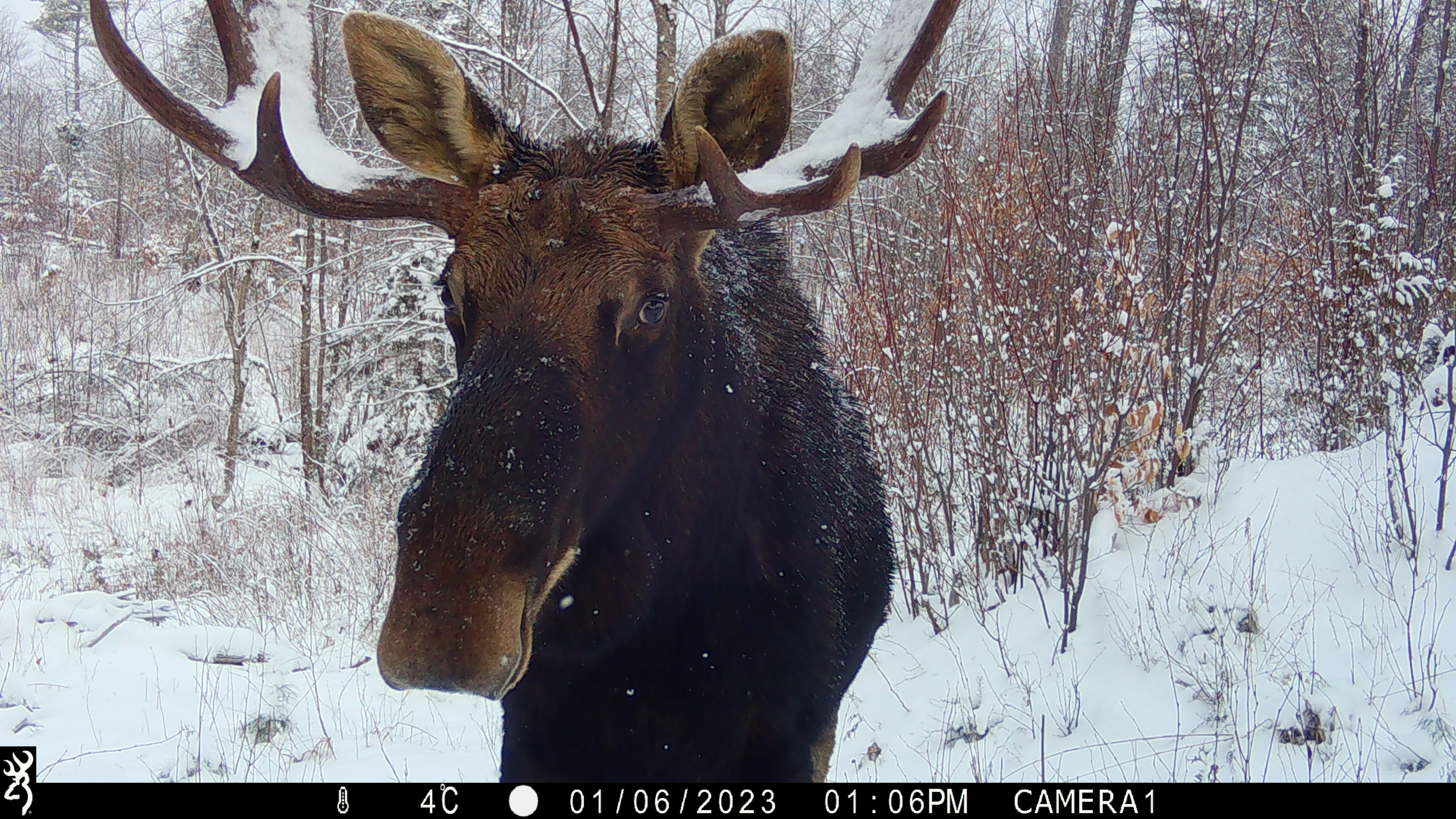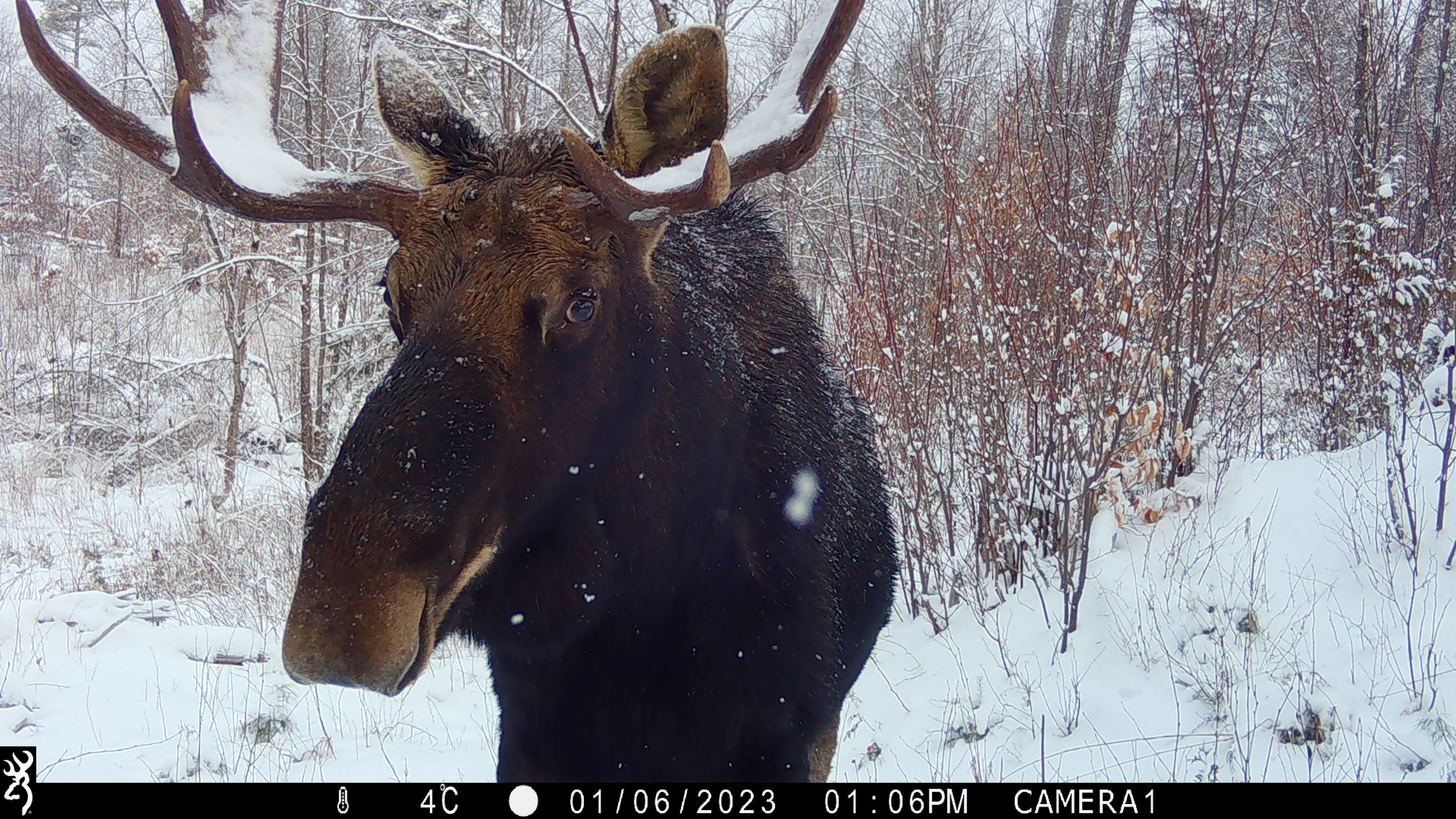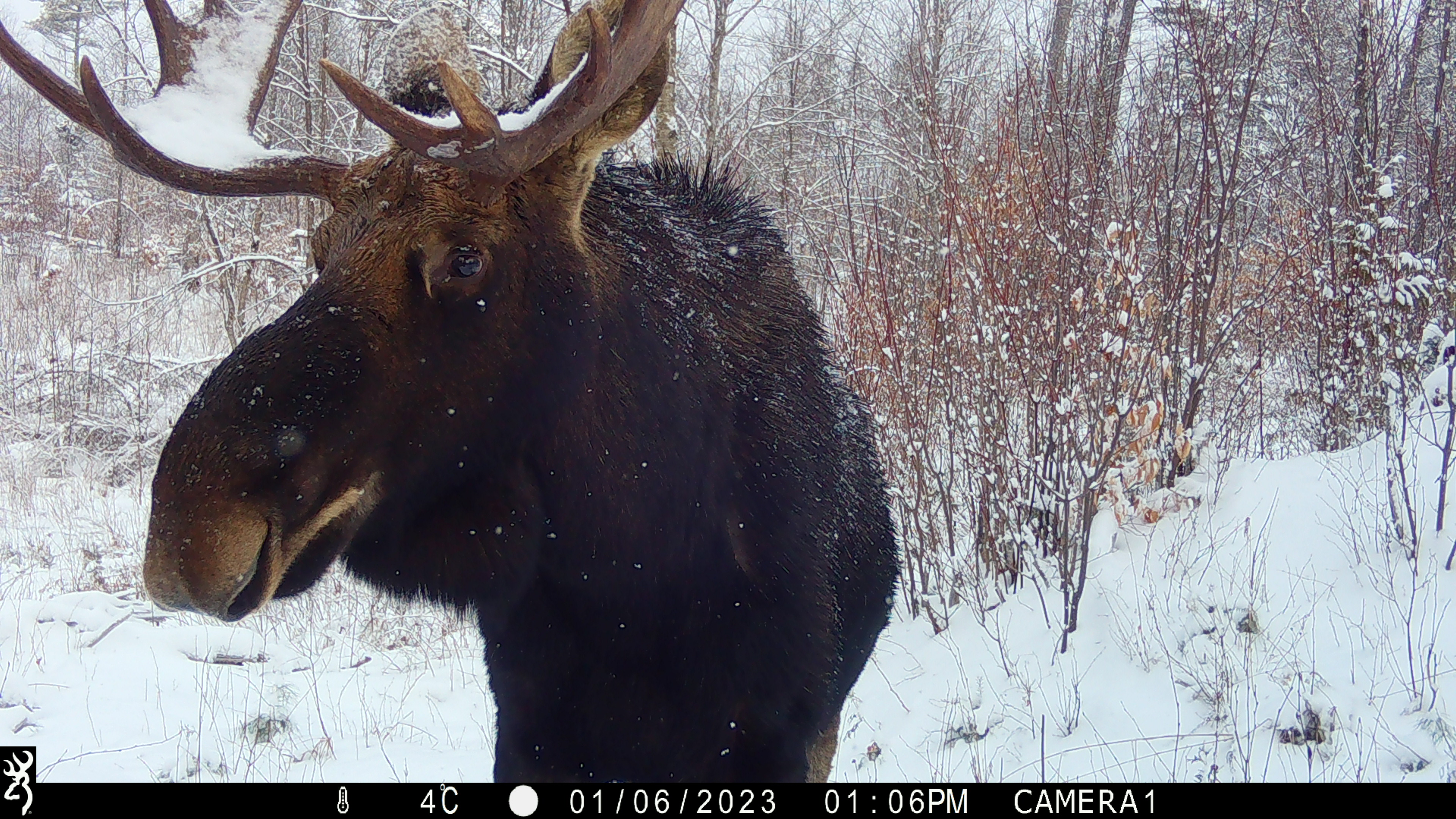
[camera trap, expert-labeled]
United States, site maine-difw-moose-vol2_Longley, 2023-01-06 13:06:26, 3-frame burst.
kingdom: Animalia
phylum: Chordata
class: Mammalia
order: Artiodactyla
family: Cervidae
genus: Alces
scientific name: Alces alces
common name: moose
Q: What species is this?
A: Moose (Alces alces).